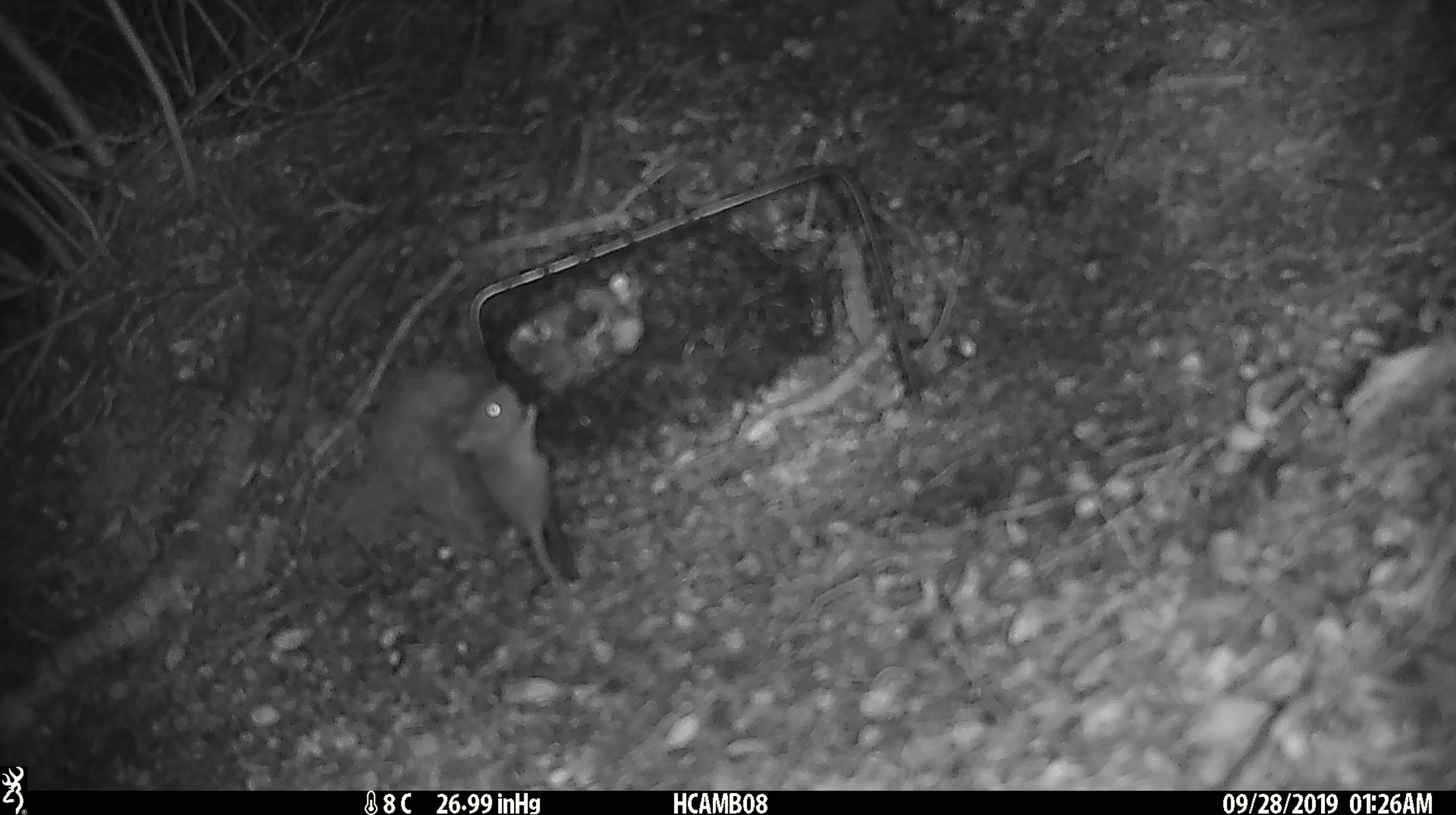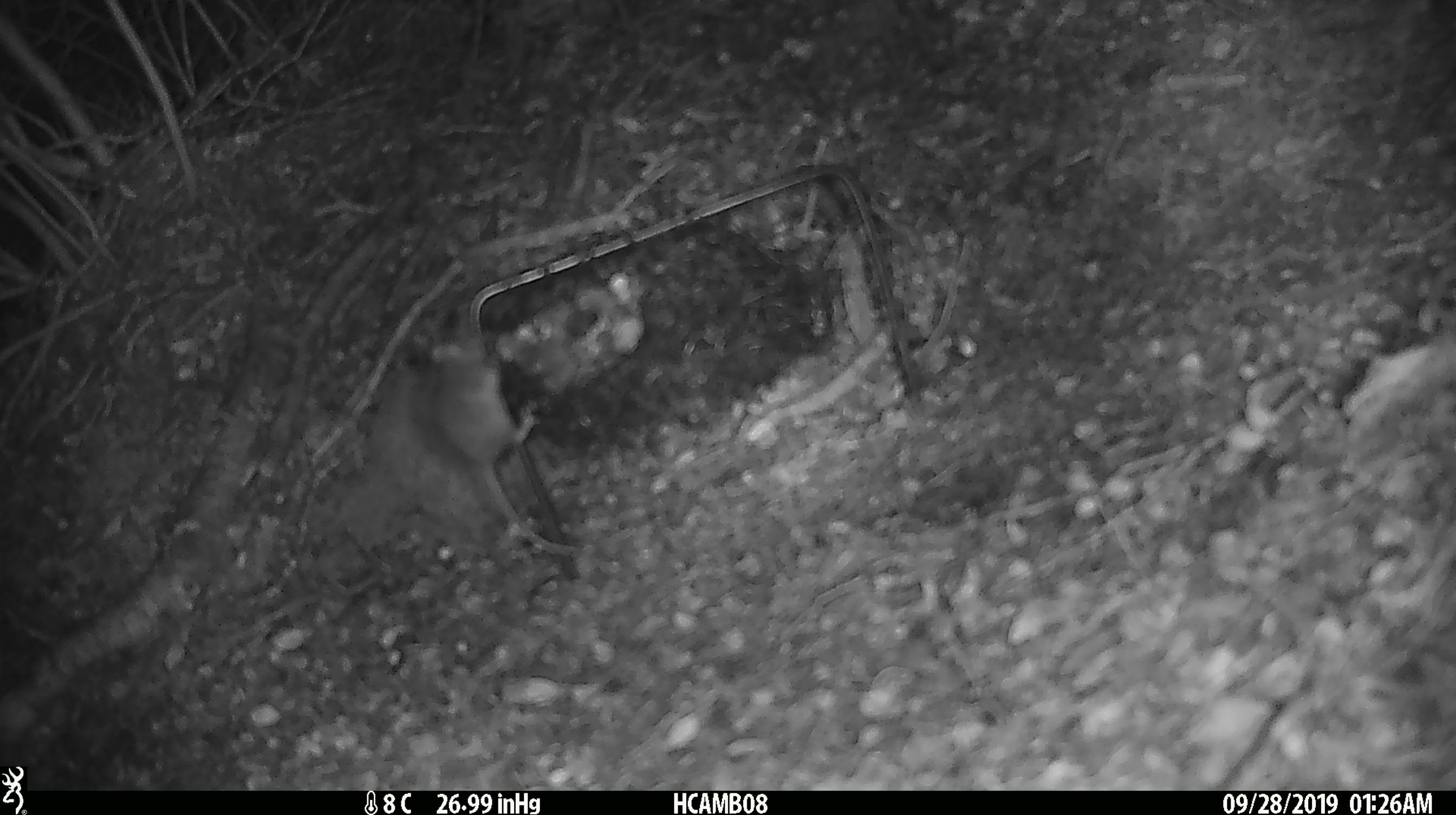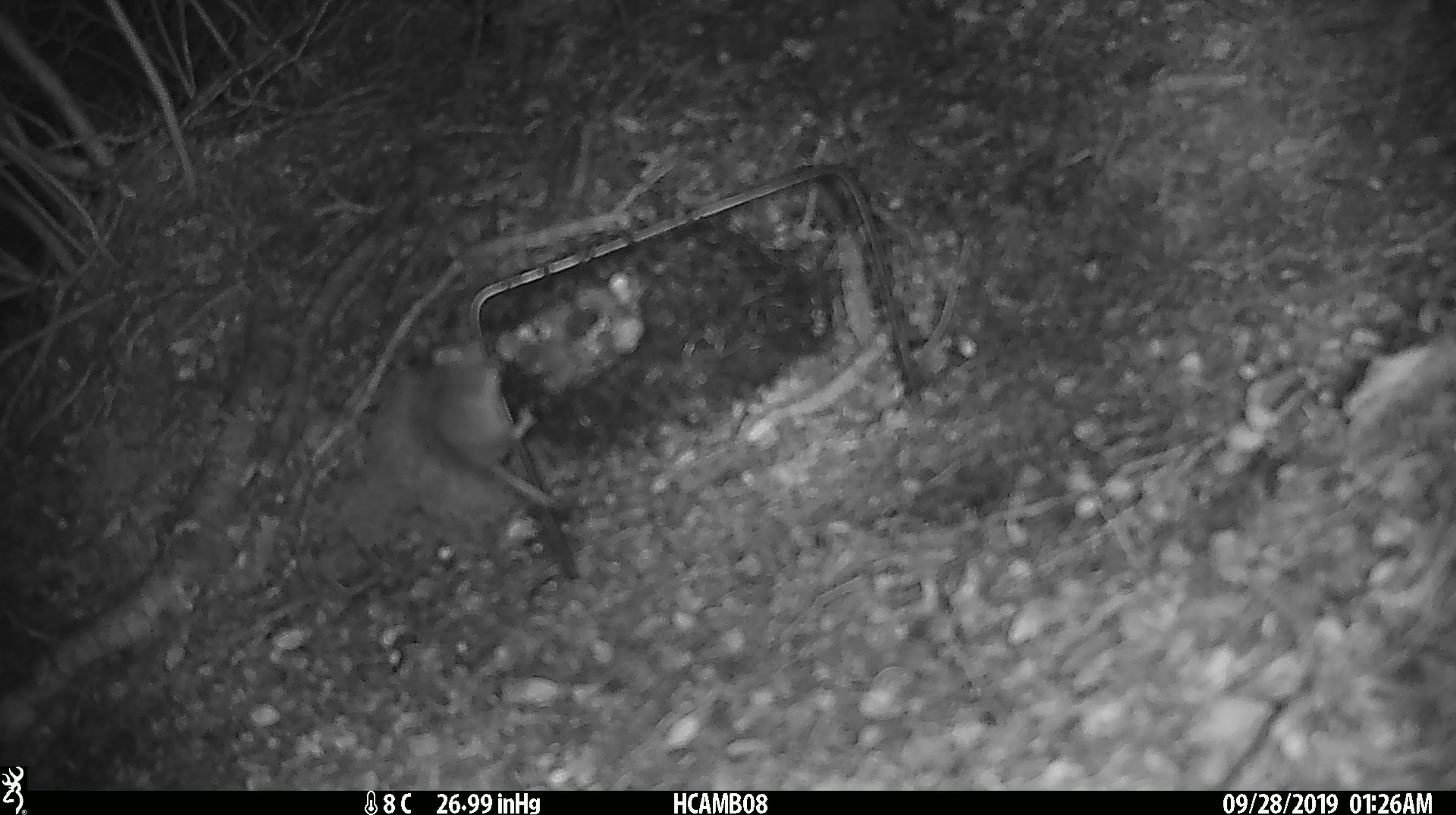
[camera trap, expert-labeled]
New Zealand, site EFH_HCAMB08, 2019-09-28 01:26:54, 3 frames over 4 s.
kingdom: Animalia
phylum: Chordata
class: Mammalia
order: Rodentia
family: Muridae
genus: Mus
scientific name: Mus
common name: mouse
Mouse (Mus).